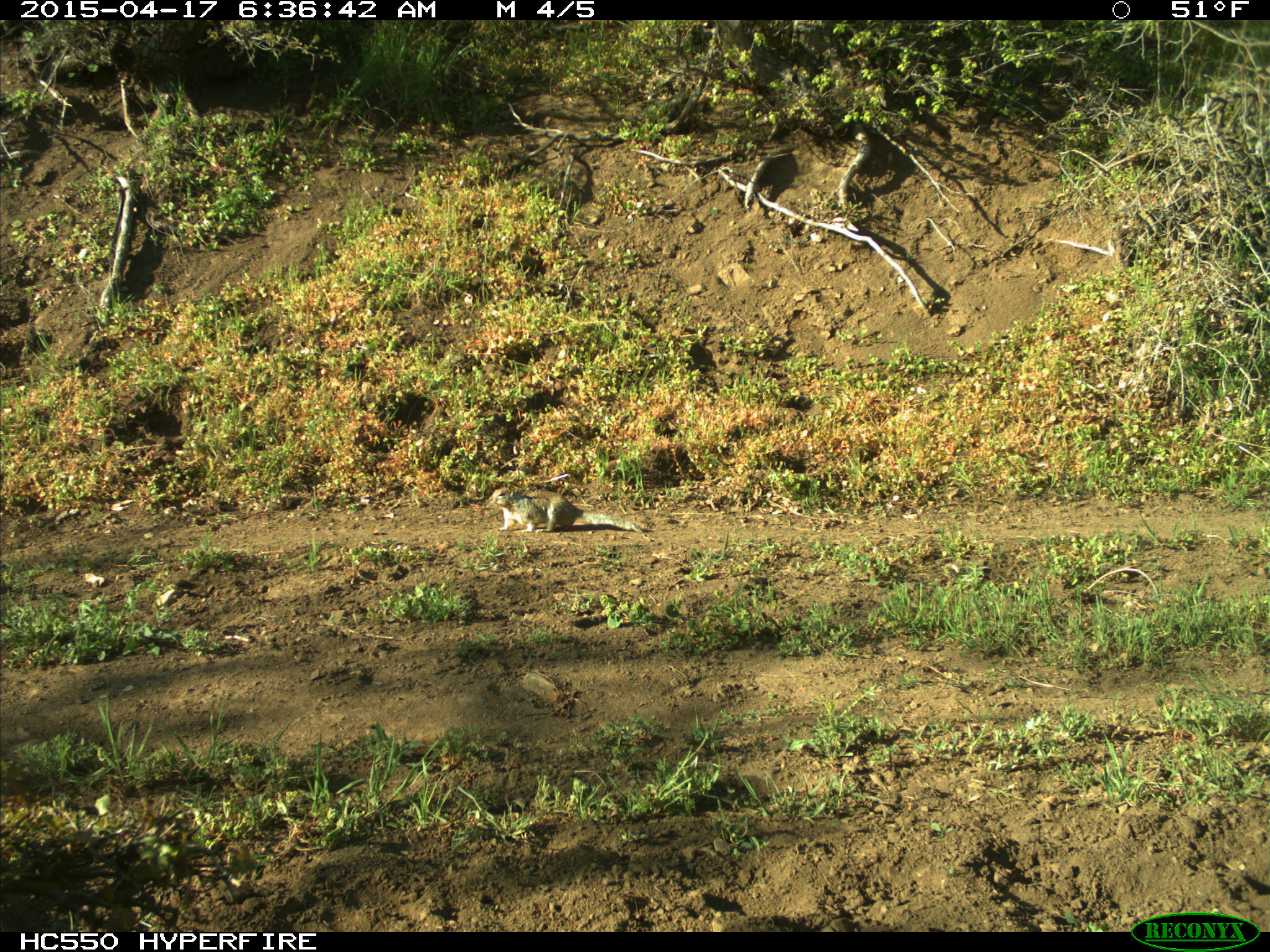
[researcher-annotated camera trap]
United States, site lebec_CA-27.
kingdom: Animalia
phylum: Chordata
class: Mammalia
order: Rodentia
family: Sciuridae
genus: Otospermophilus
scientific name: Otospermophilus beecheyi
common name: california ground squirrel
Otospermophilus beecheyi (california ground squirrel).